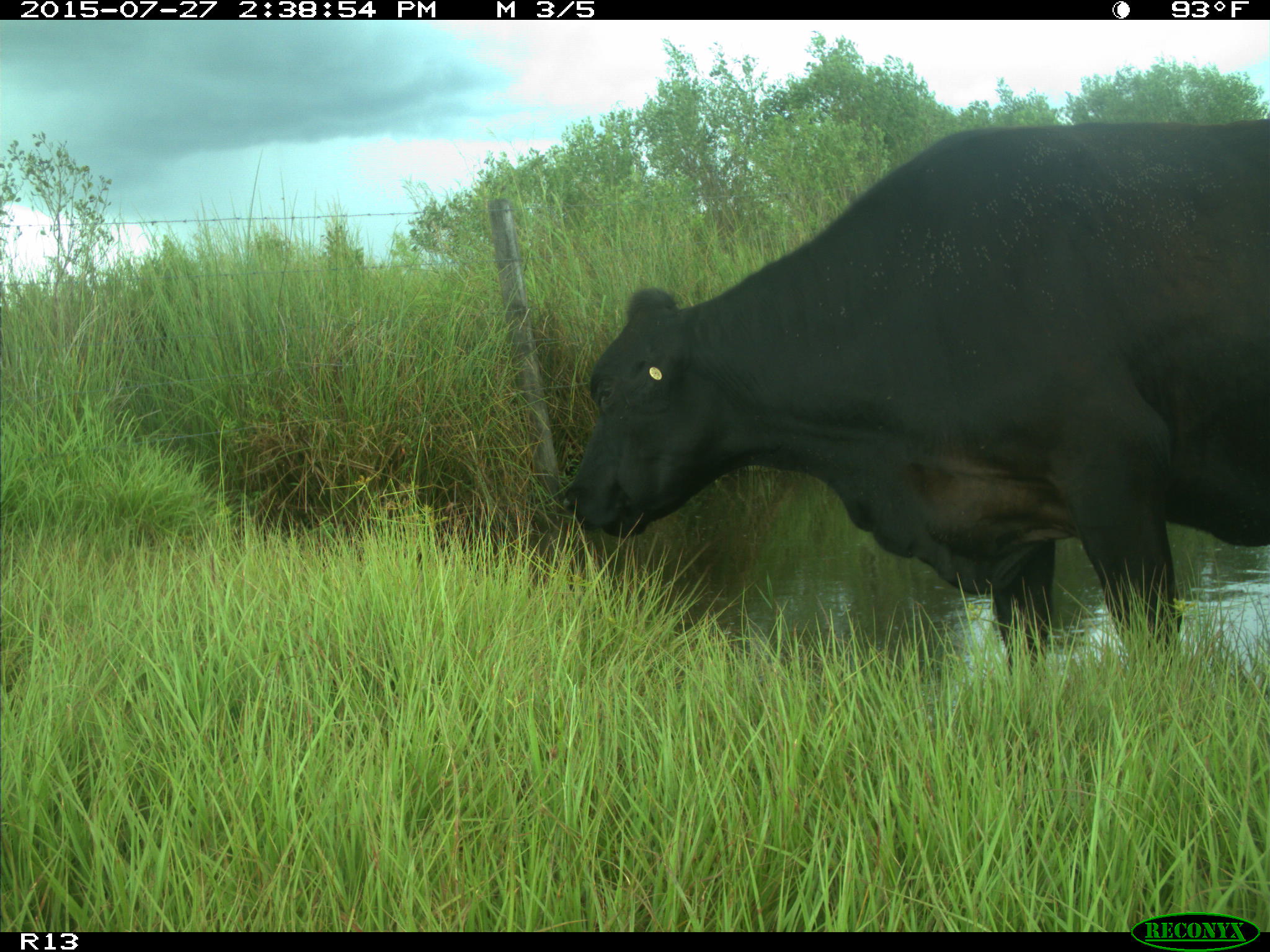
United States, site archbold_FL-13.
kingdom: Animalia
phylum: Chordata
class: Mammalia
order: Artiodactyla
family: Bovidae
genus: Bos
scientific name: Bos taurus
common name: domestic cow